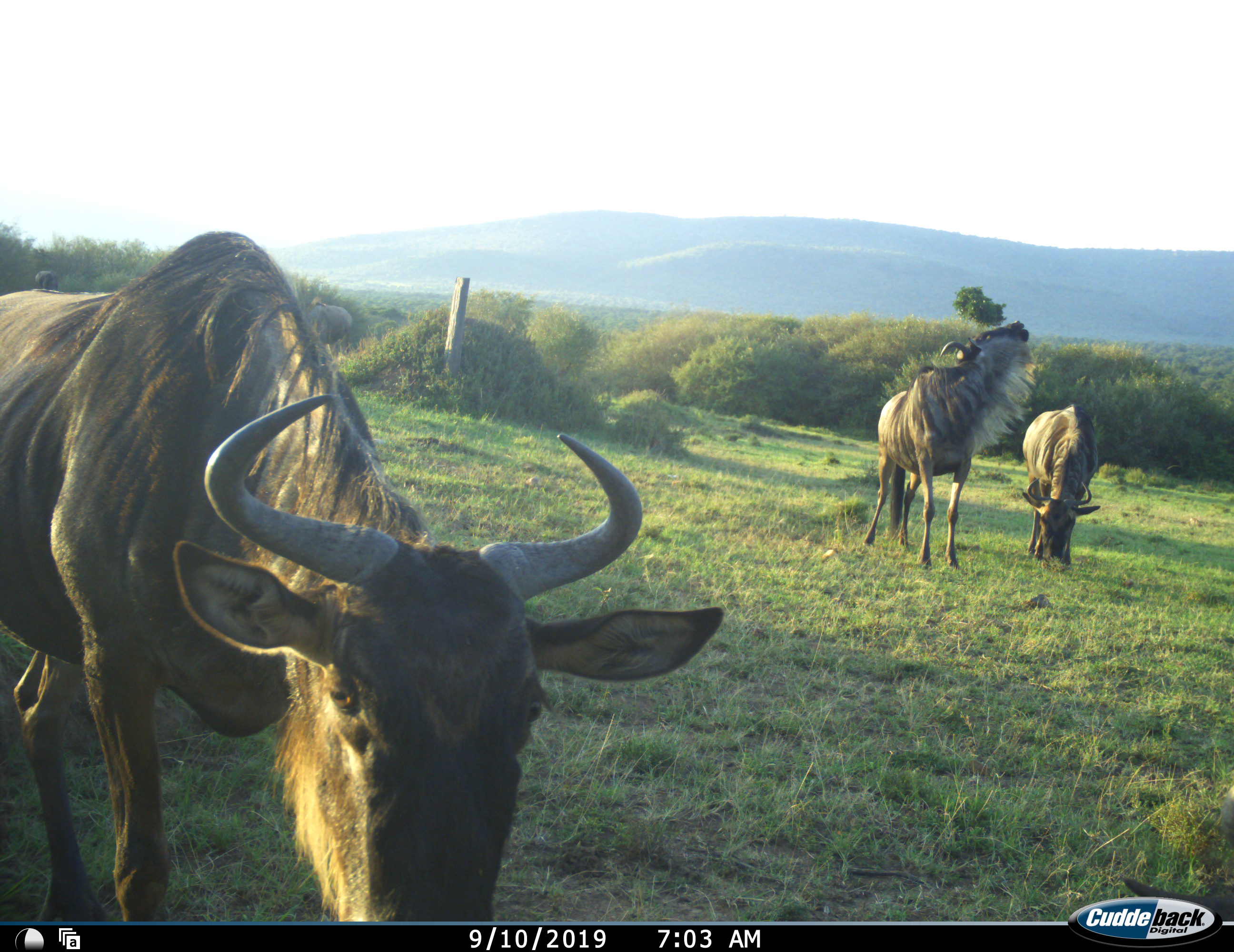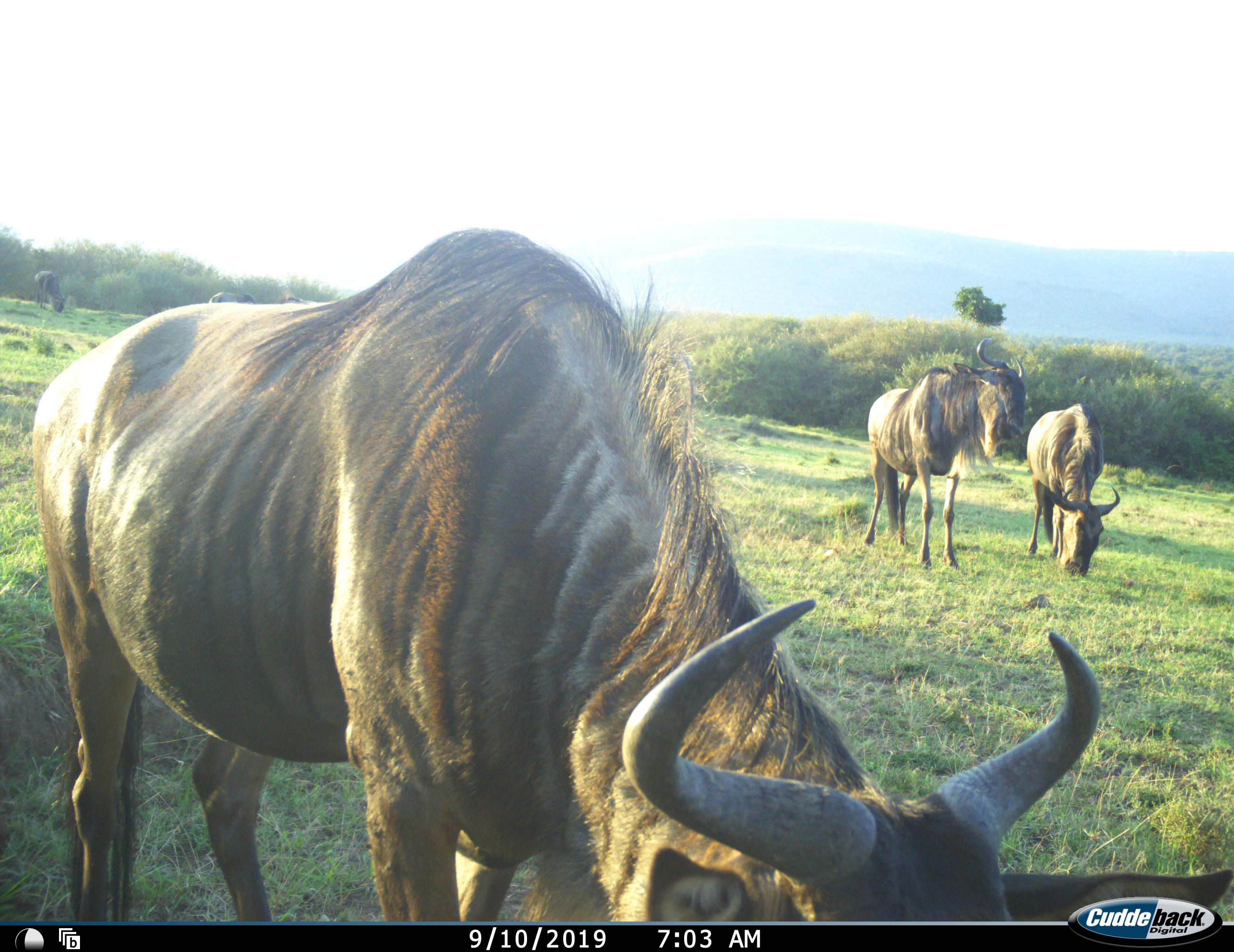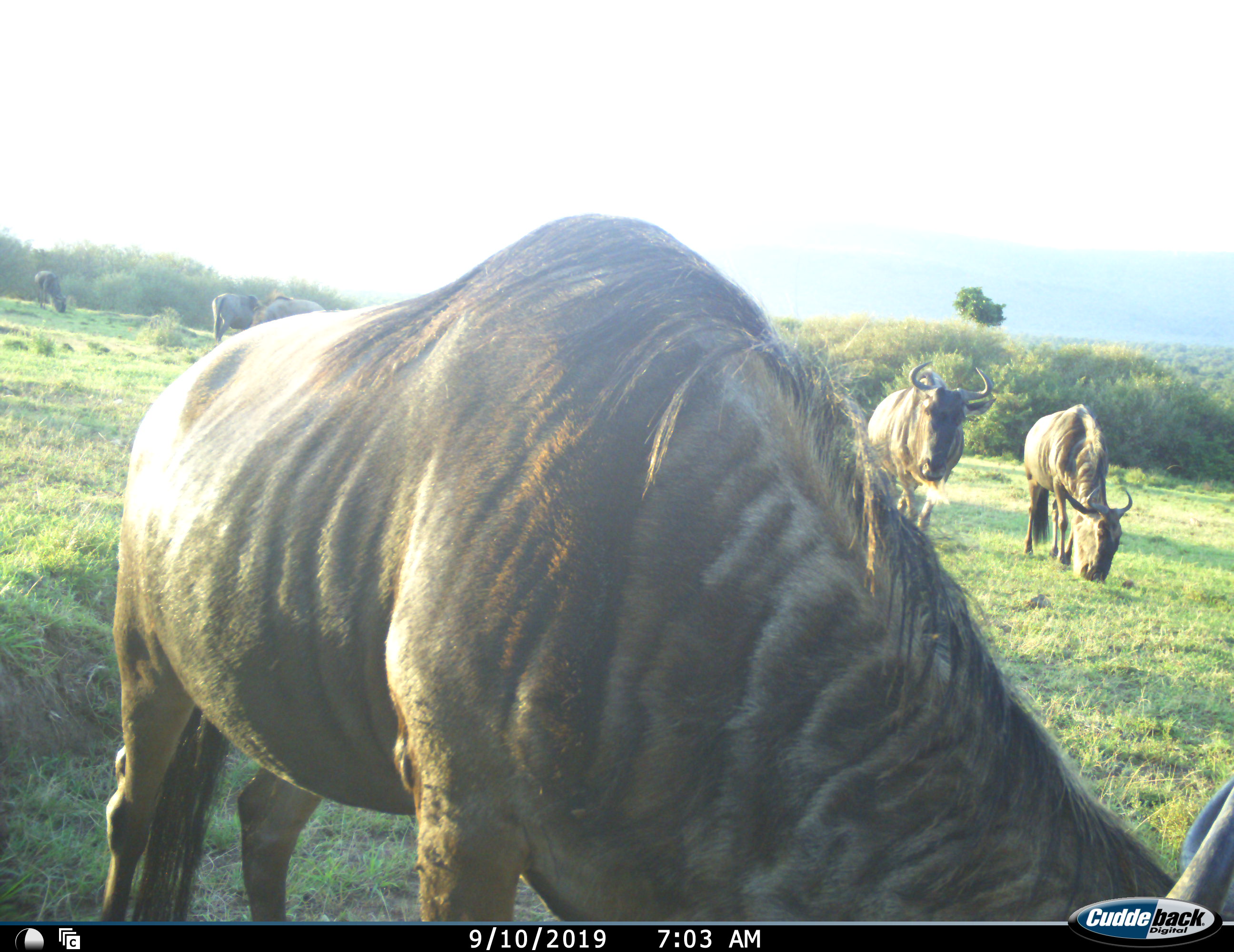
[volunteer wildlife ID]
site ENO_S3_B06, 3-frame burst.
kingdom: Animalia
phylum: Chordata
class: Mammalia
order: Artiodactyla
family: Bovidae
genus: Connochaetes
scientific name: Connochaetes taurinus taurinus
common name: blue wildebeest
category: wildebeestblue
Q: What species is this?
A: Wildebeestblue (blue wildebeest) (Connochaetes taurinus taurinus).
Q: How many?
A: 3.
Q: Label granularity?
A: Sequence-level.